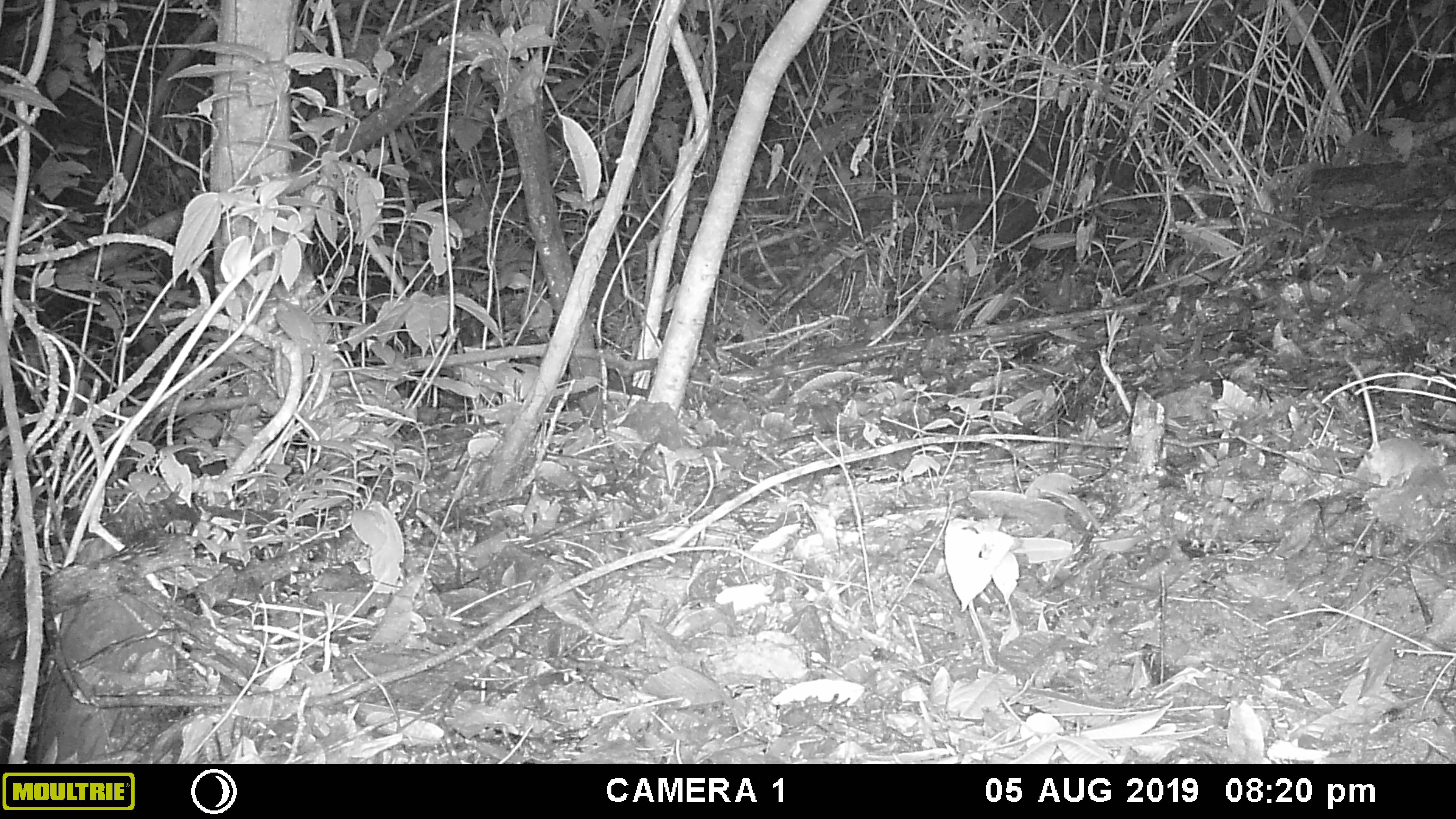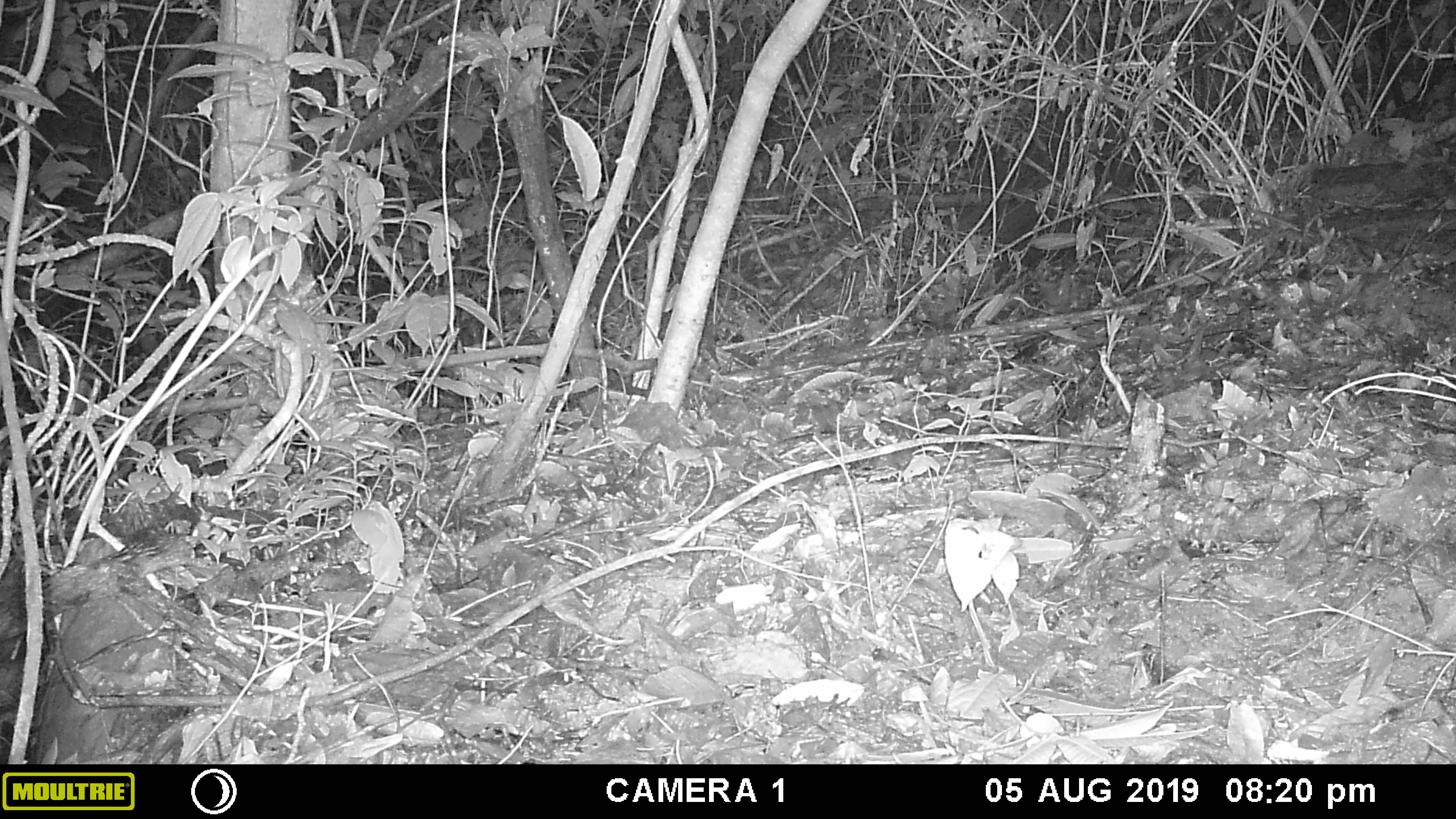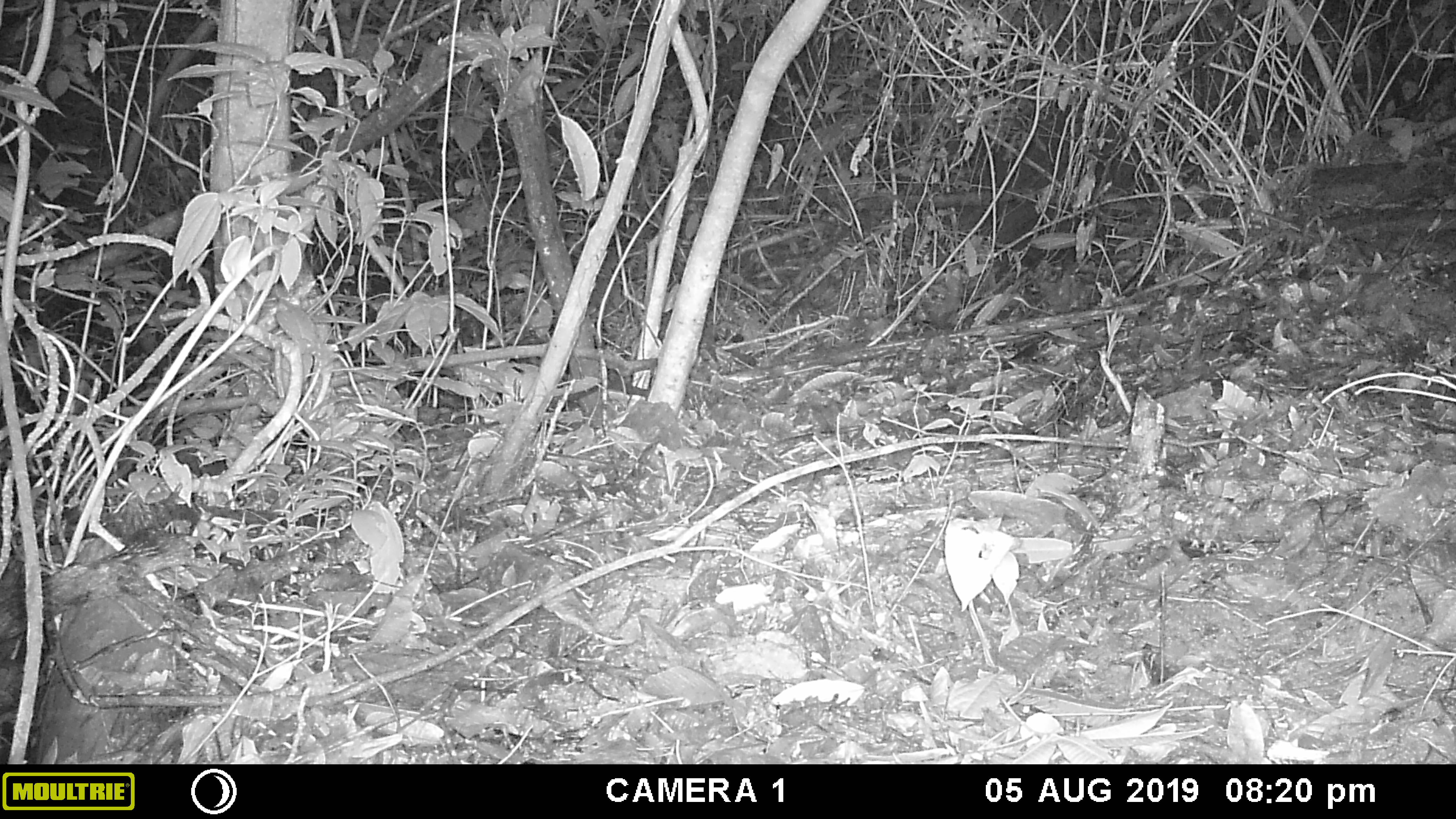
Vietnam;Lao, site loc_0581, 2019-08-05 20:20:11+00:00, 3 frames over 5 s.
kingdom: Animalia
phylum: Chordata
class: Mammalia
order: Rodentia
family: Muridae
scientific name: Muridae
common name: old-world mice and rats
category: unidentified murid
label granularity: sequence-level